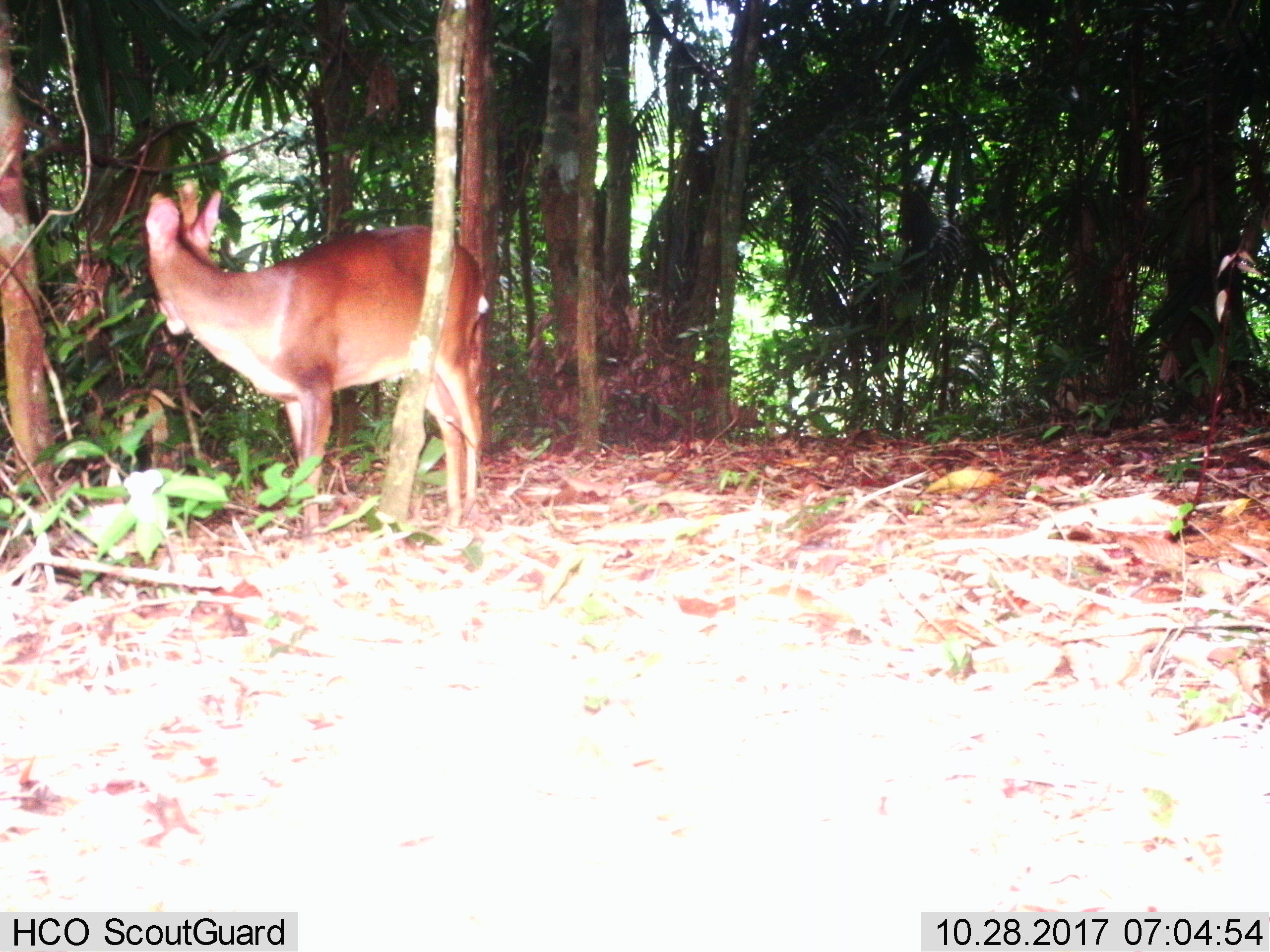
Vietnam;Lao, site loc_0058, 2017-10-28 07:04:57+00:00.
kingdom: Animalia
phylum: Chordata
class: Mammalia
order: Artiodactyla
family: Cervidae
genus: Muntiacus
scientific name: Muntiacus vuquangensis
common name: large-antlered muntjac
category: large antlered muntjac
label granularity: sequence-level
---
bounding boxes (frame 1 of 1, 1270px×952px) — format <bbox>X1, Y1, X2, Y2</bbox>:
large antlered muntjac: <bbox>142, 178, 490, 528</bbox>